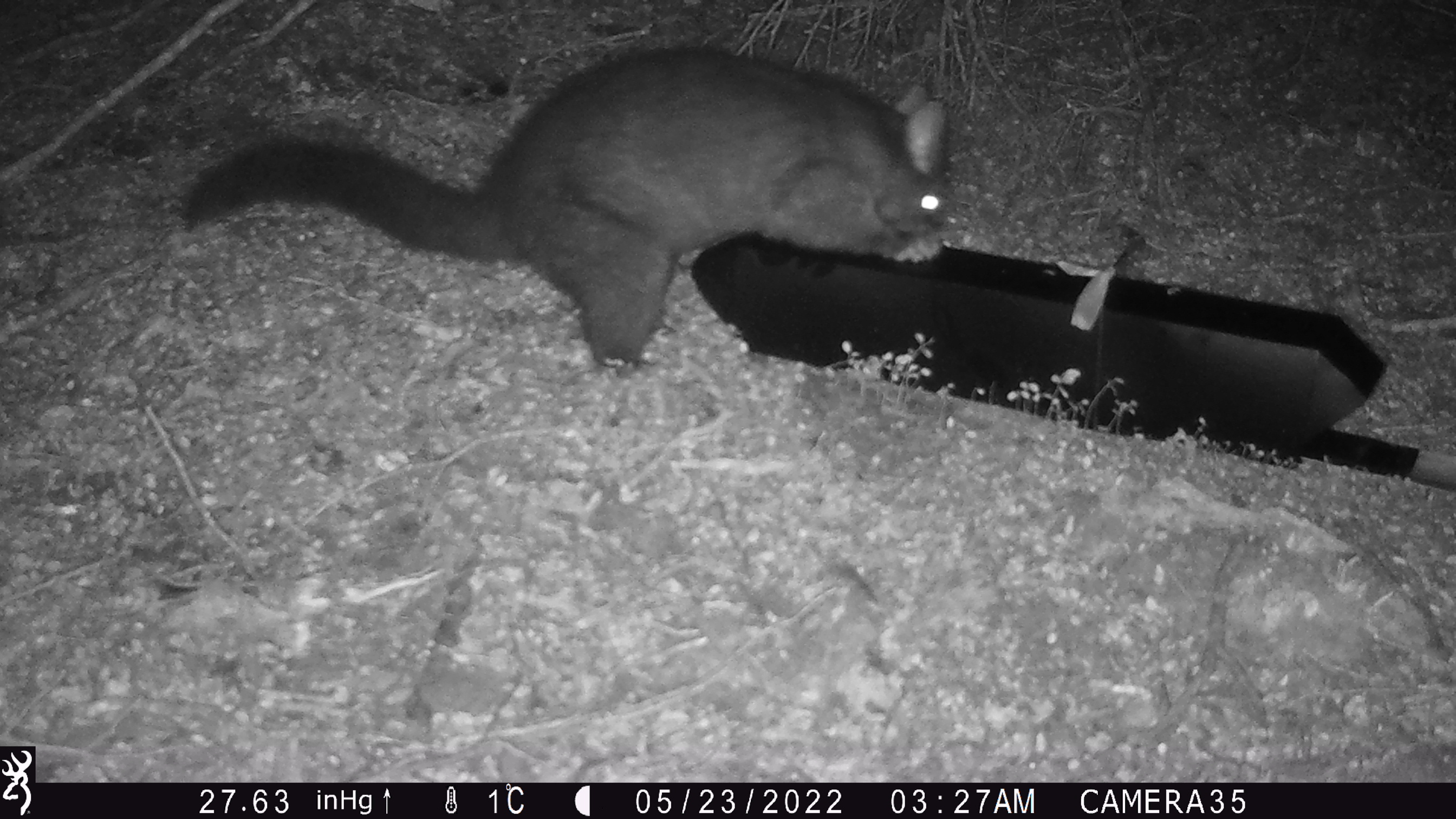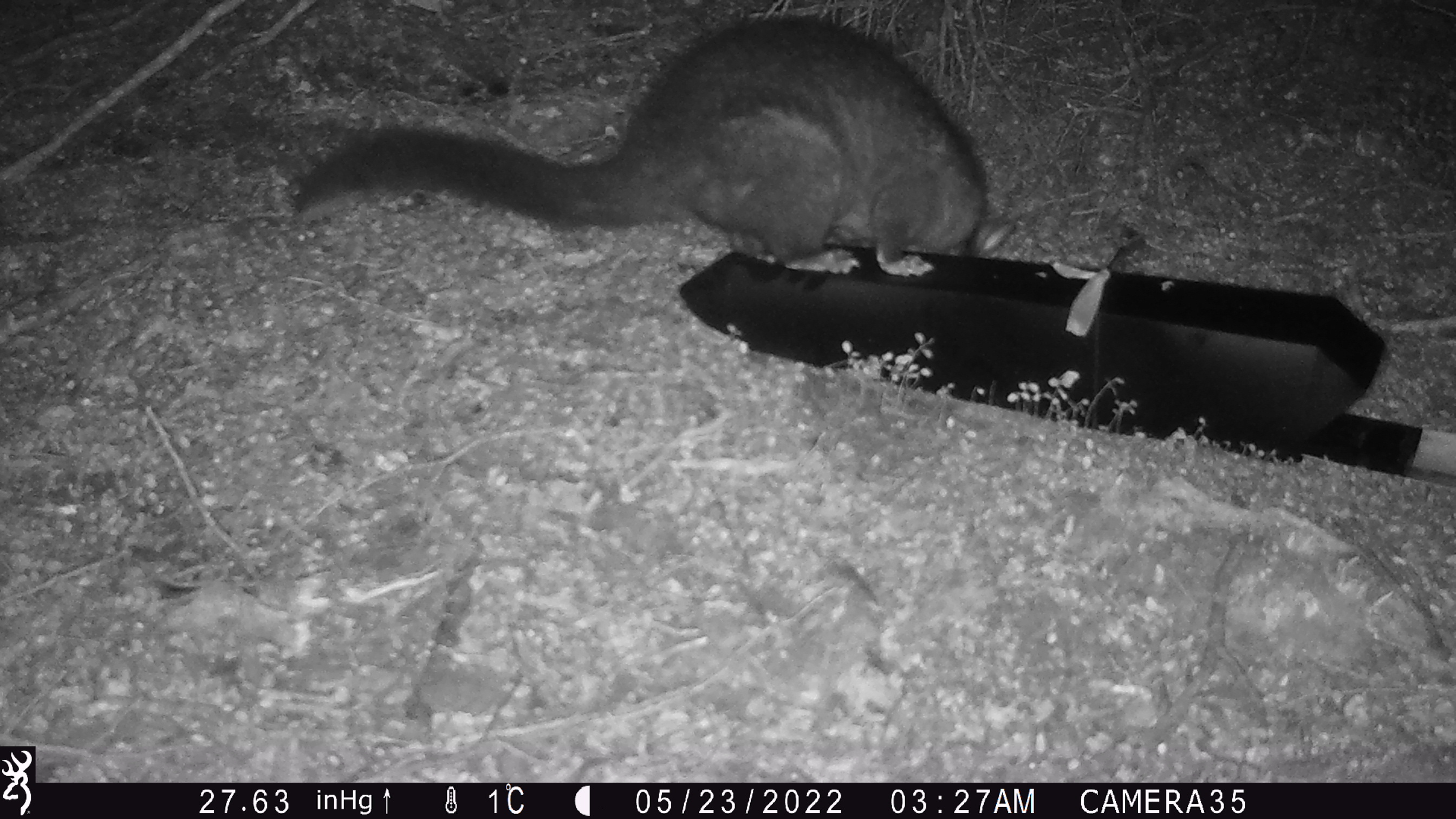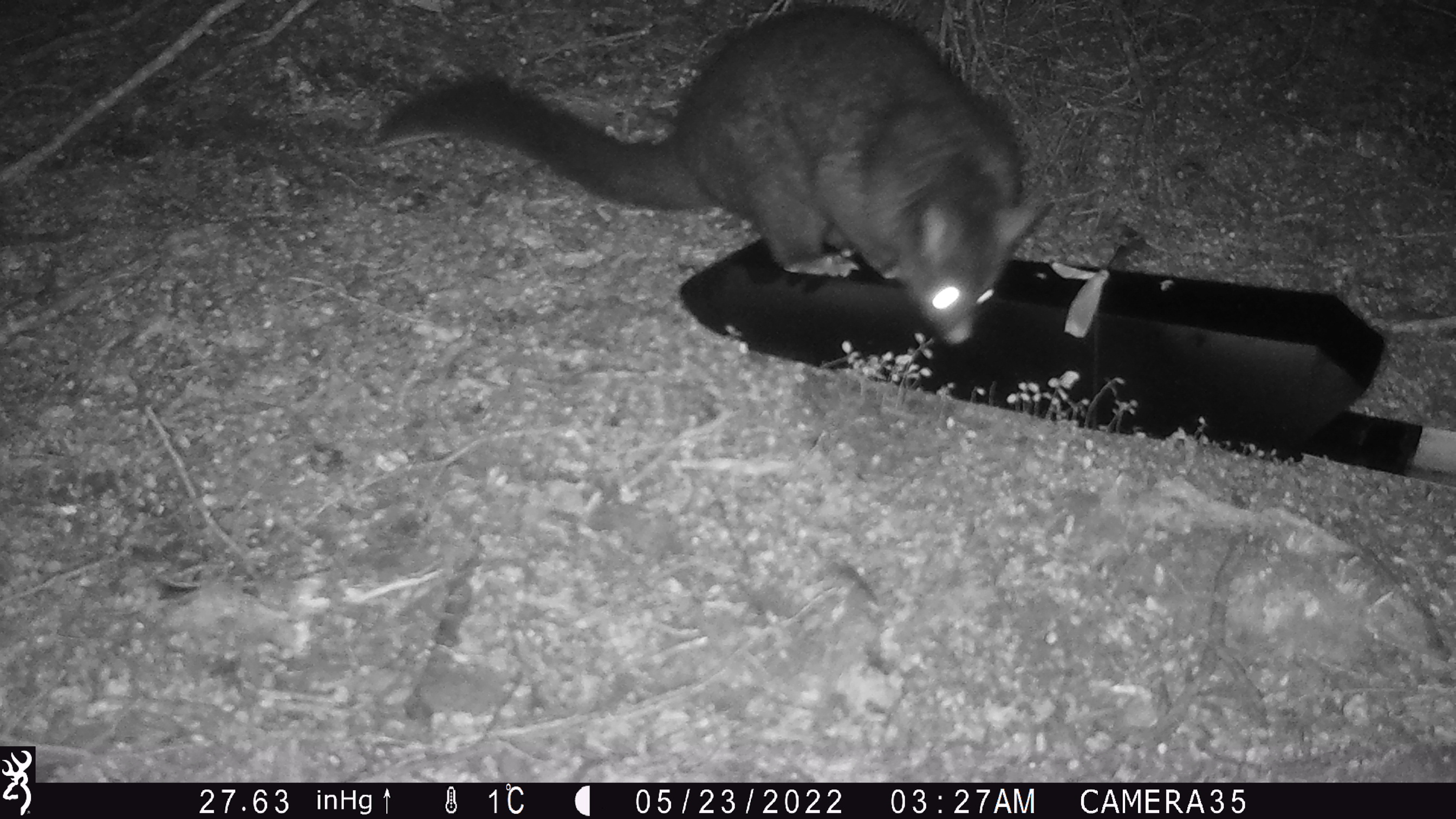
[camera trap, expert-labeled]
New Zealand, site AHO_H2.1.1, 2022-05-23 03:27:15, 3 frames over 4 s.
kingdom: Animalia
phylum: Chordata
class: Mammalia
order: Diprotodontia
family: Phalangeridae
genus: Trichosurus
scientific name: Trichosurus vulpecula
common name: common brushtail possum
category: possum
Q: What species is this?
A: Possum (common brushtail possum) (Trichosurus vulpecula).